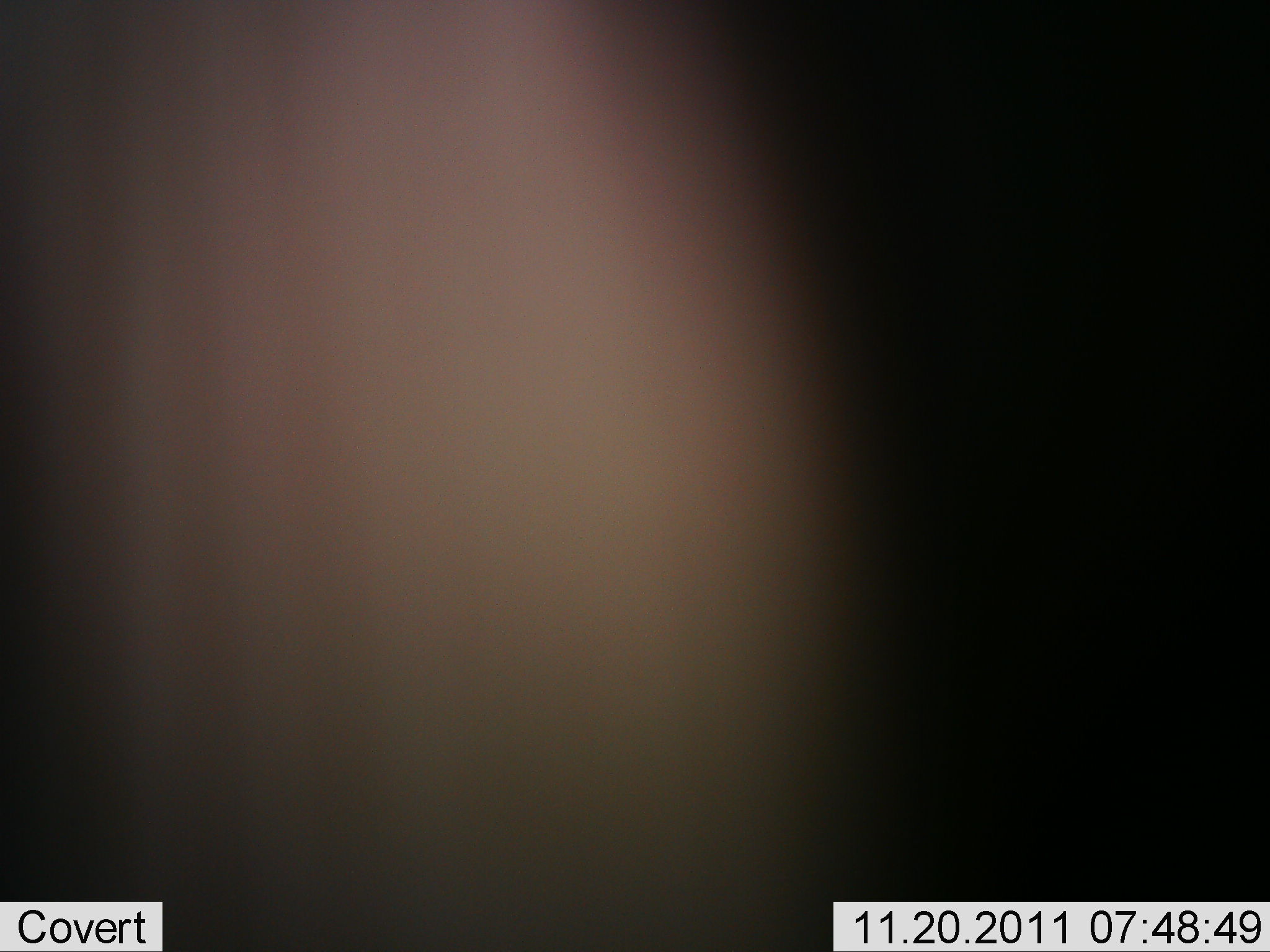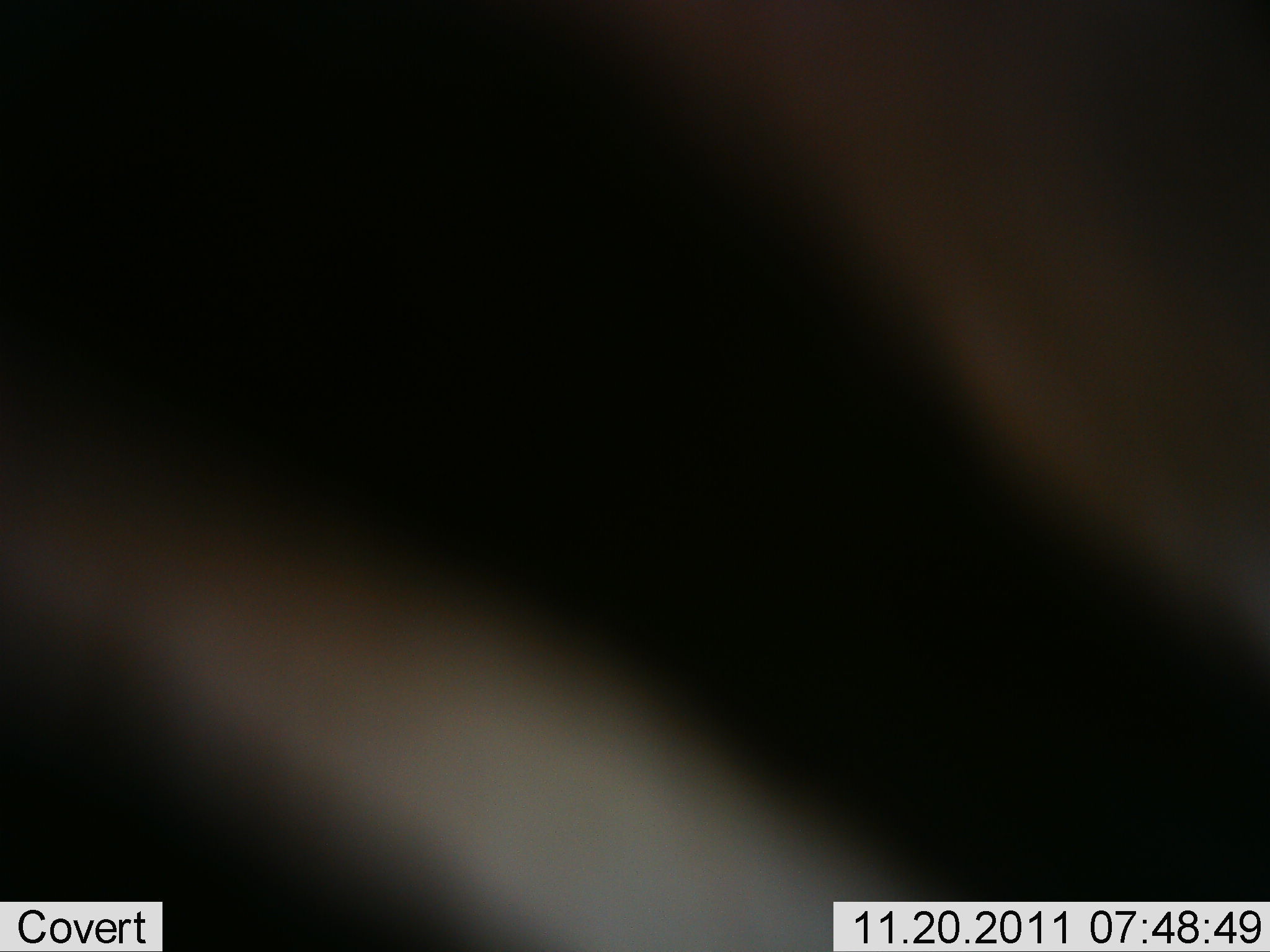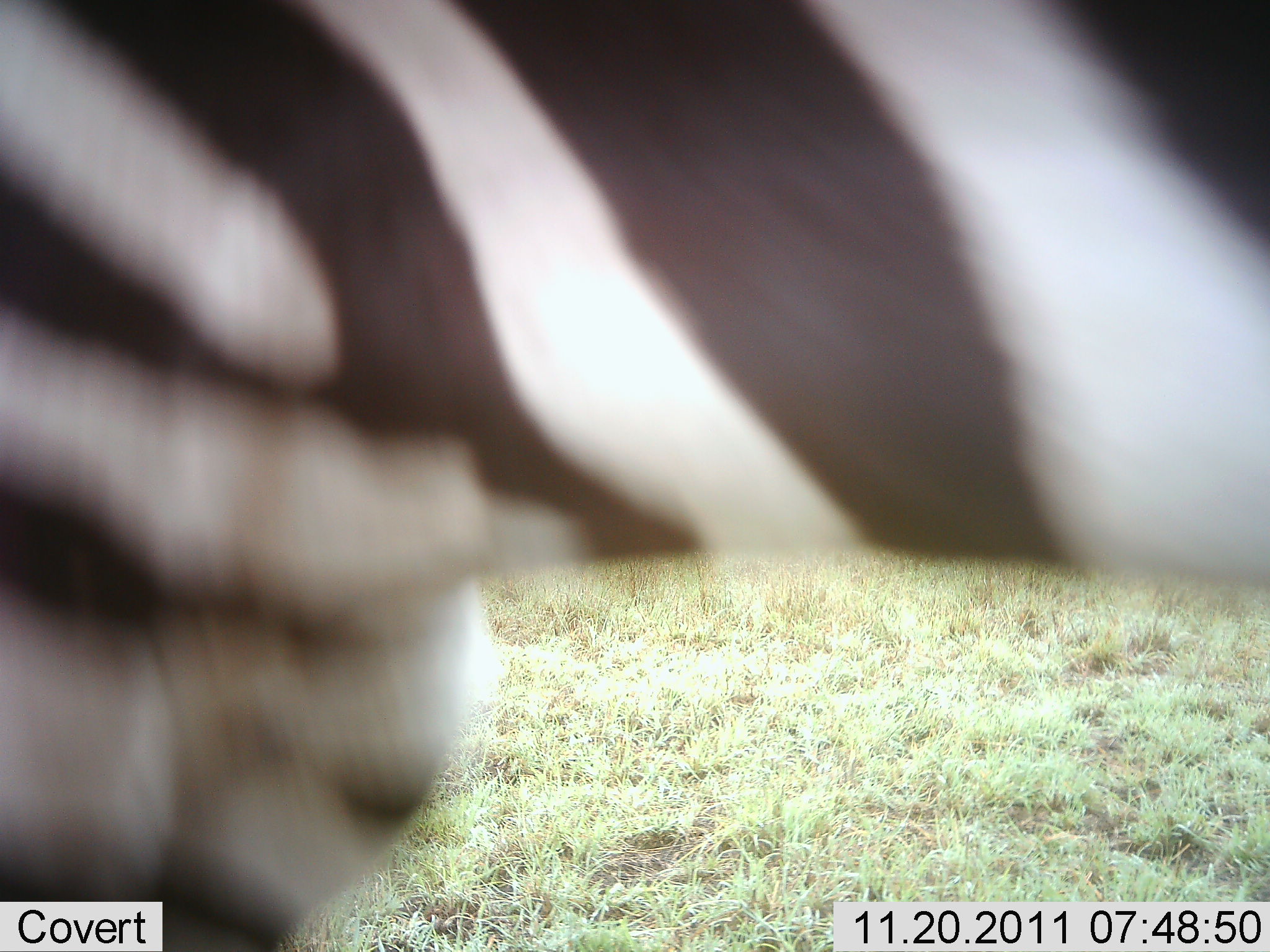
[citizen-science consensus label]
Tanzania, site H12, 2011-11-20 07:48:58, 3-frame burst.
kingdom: Animalia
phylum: Chordata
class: Mammalia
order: Perissodactyla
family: Equidae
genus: Equus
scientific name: Equus quagga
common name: plains zebra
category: zebra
Zebra (plains zebra) (Equus quagga), count 1. Behavior (volunteer vote fractions): standing 15%, resting 0%, moving 92%, interacting 0%. Young present (vote fraction): 0%. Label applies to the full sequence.